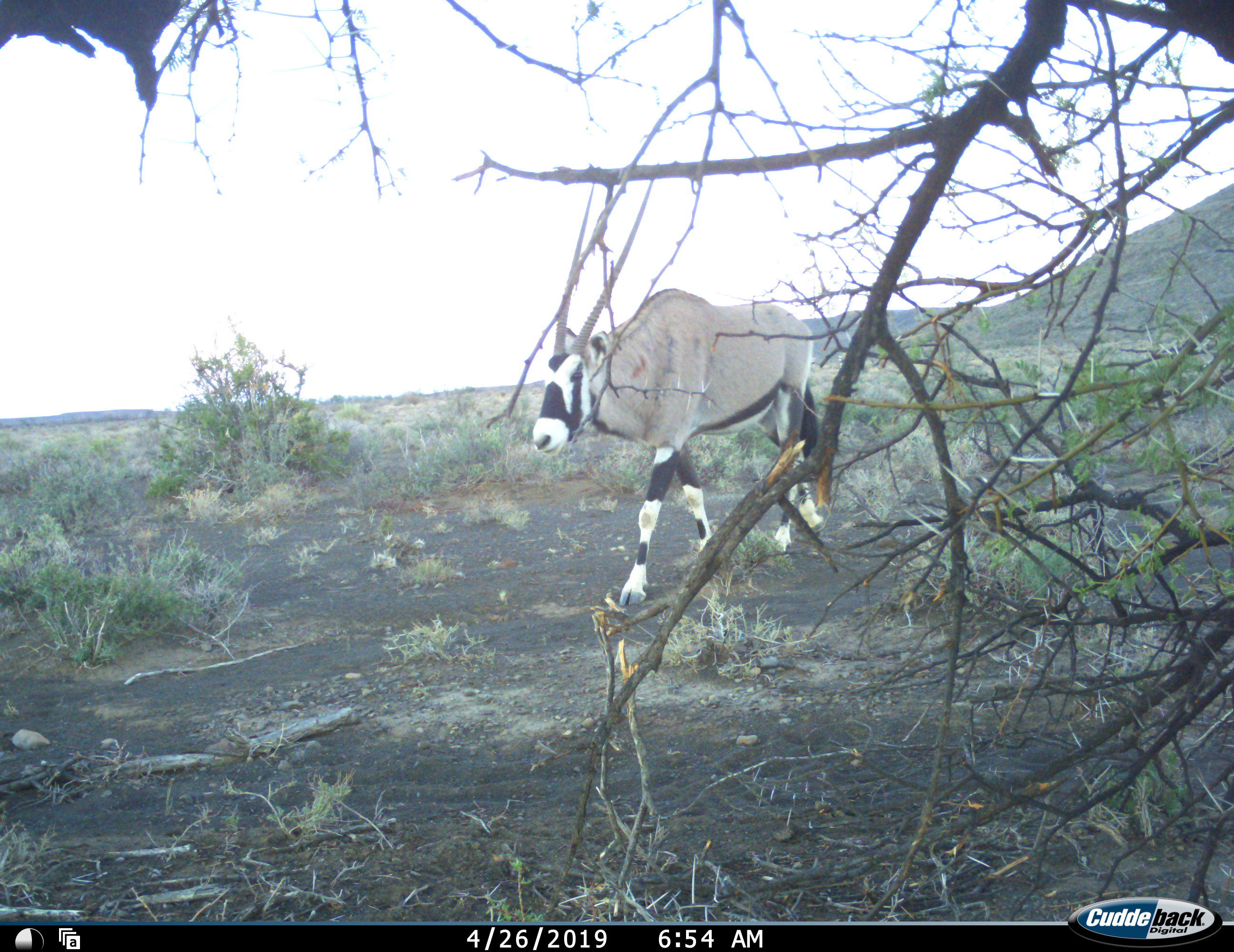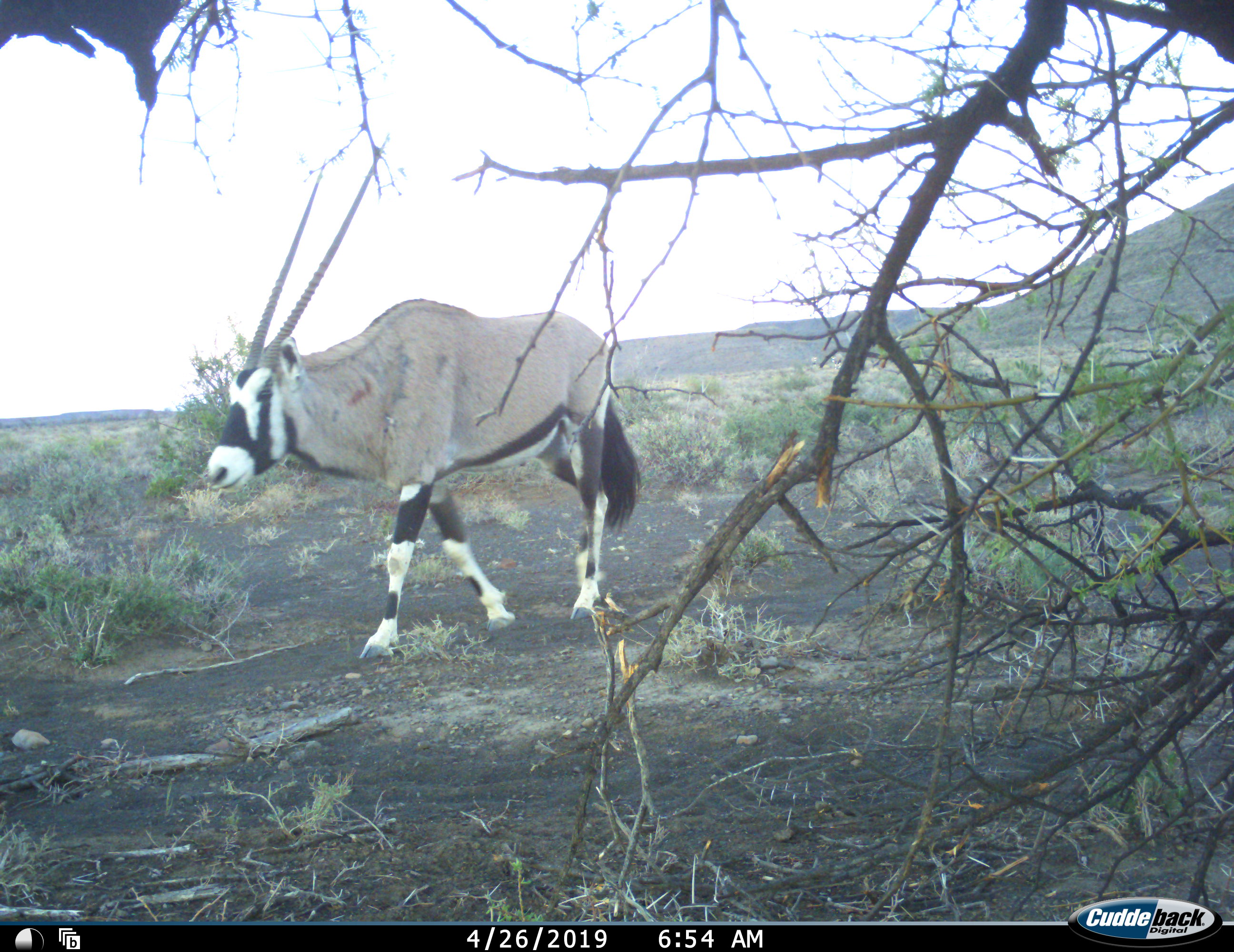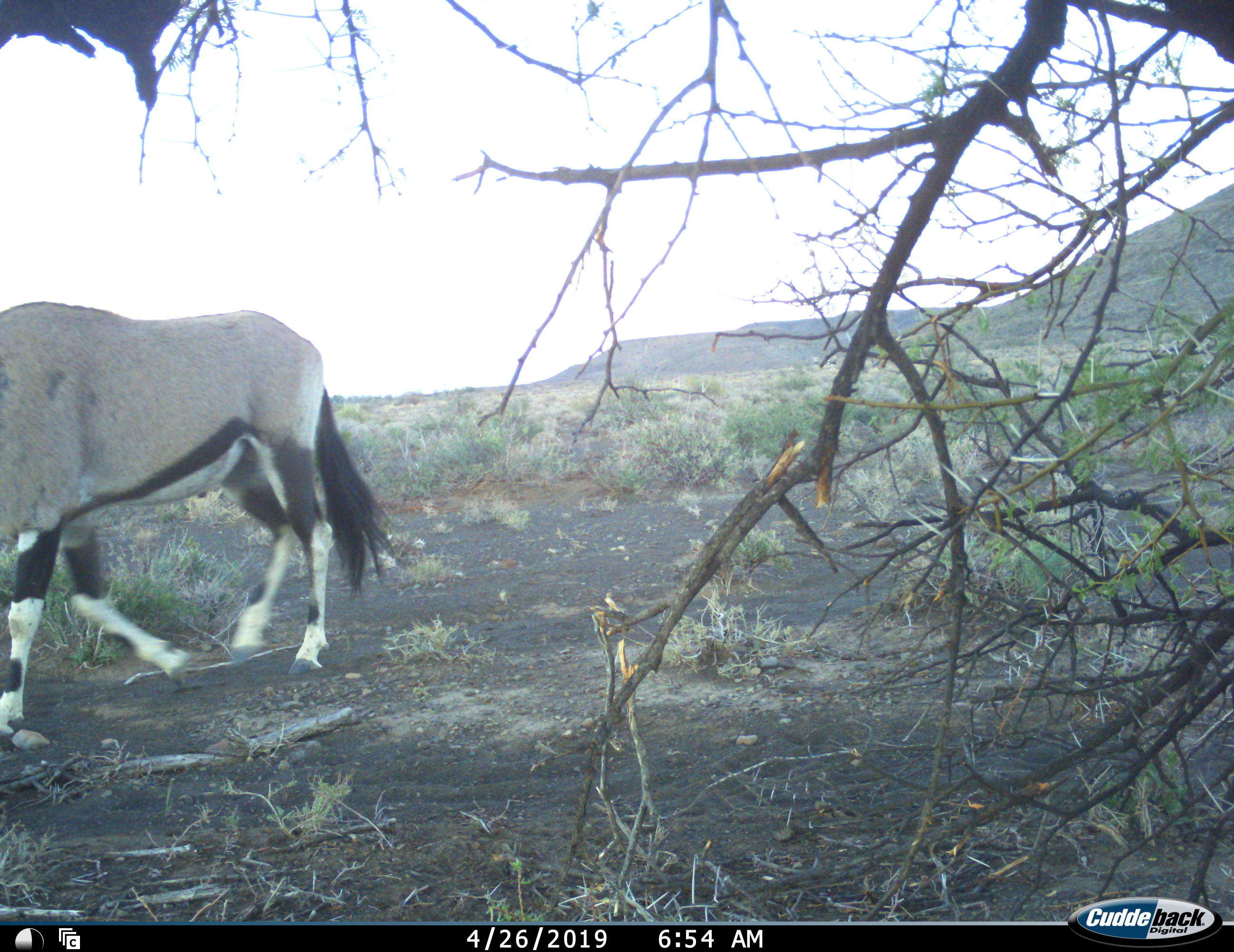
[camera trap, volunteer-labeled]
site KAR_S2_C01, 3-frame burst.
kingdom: Animalia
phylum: Chordata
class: Mammalia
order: Artiodactyla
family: Bovidae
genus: Oryx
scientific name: Oryx gazella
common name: gemsbok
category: oryx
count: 1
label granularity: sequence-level